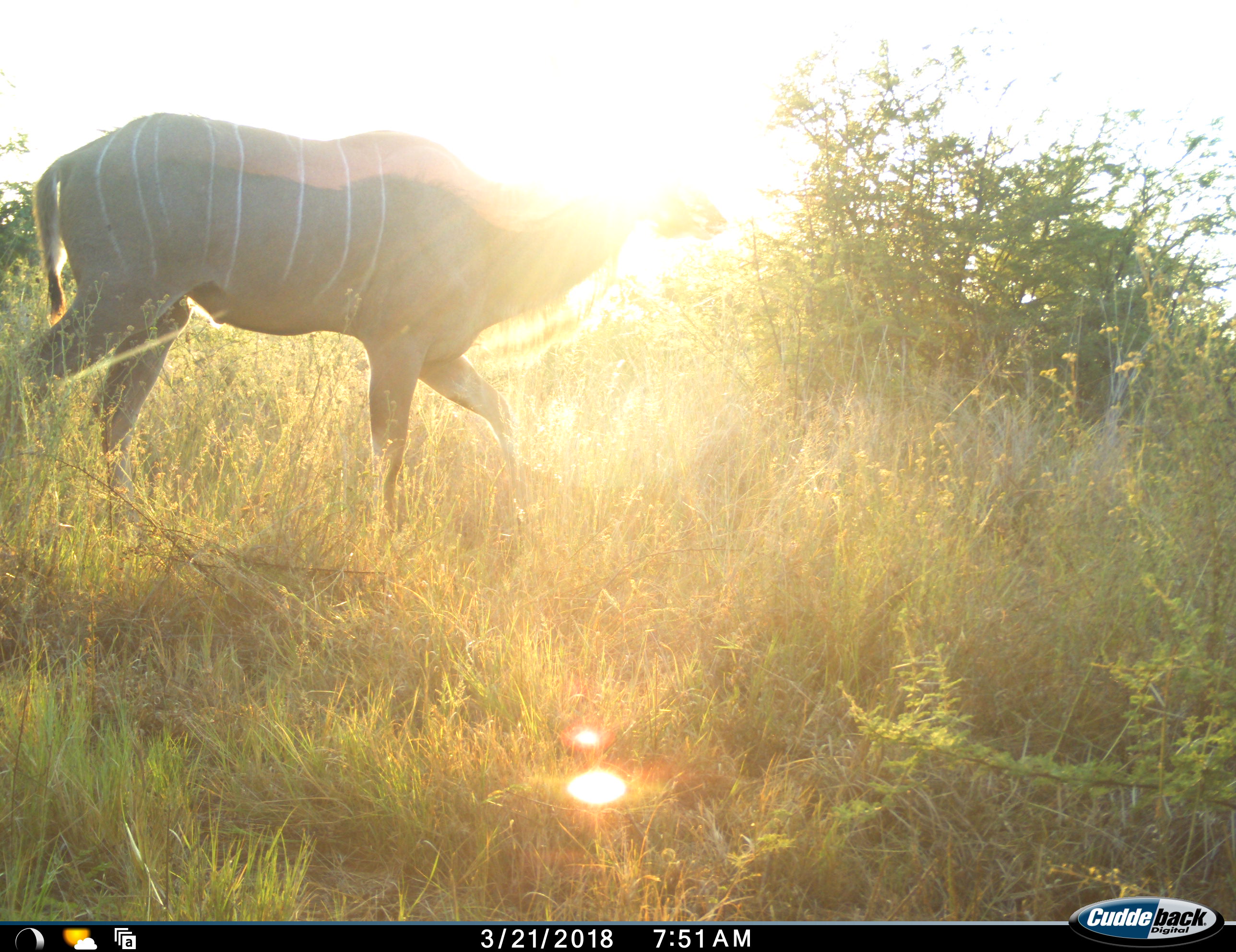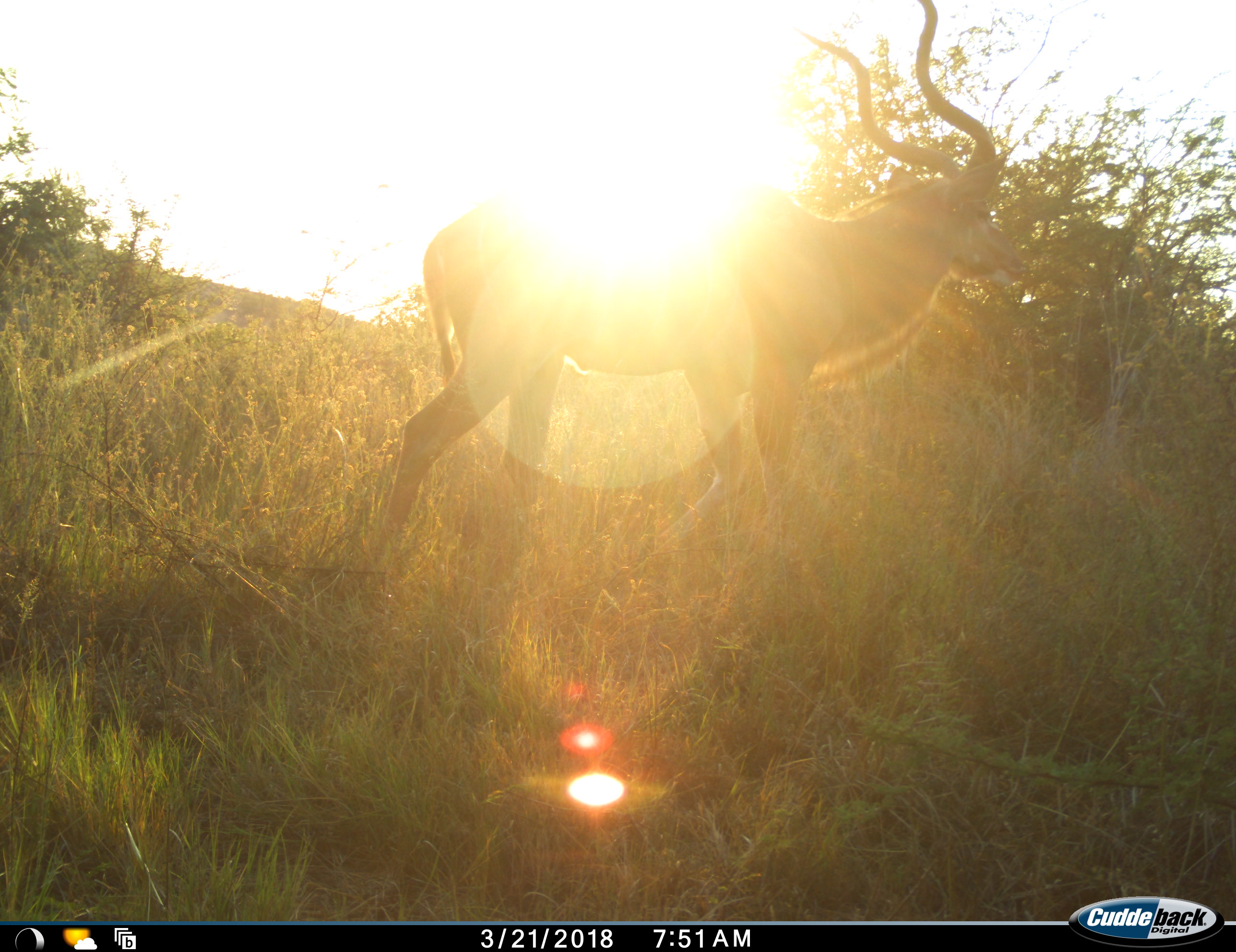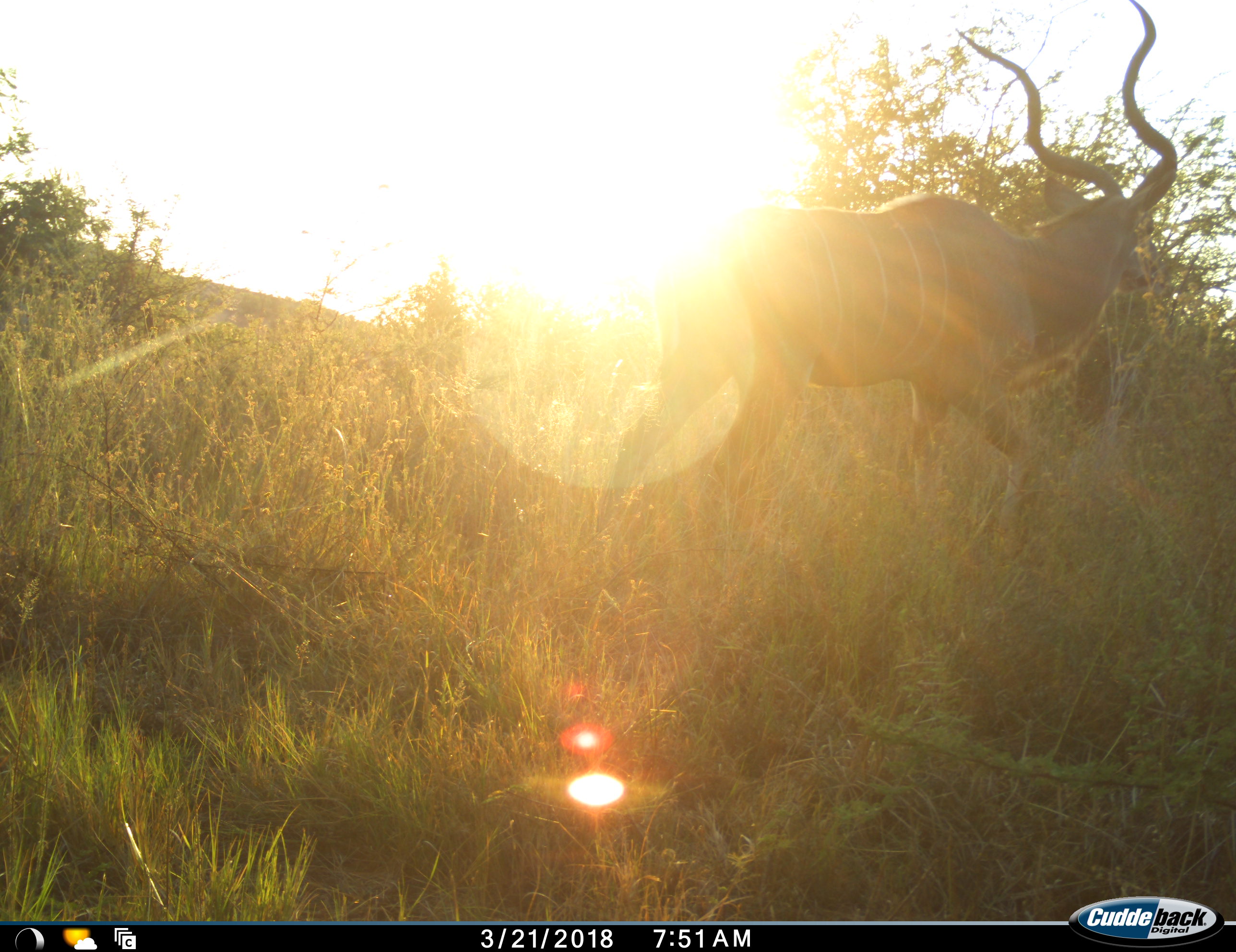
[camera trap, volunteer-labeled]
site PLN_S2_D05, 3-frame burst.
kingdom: Animalia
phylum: Chordata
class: Mammalia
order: Artiodactyla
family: Bovidae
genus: Tragelaphus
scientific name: Tragelaphus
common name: kudu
Kudu (Tragelaphus), count 1. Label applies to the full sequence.